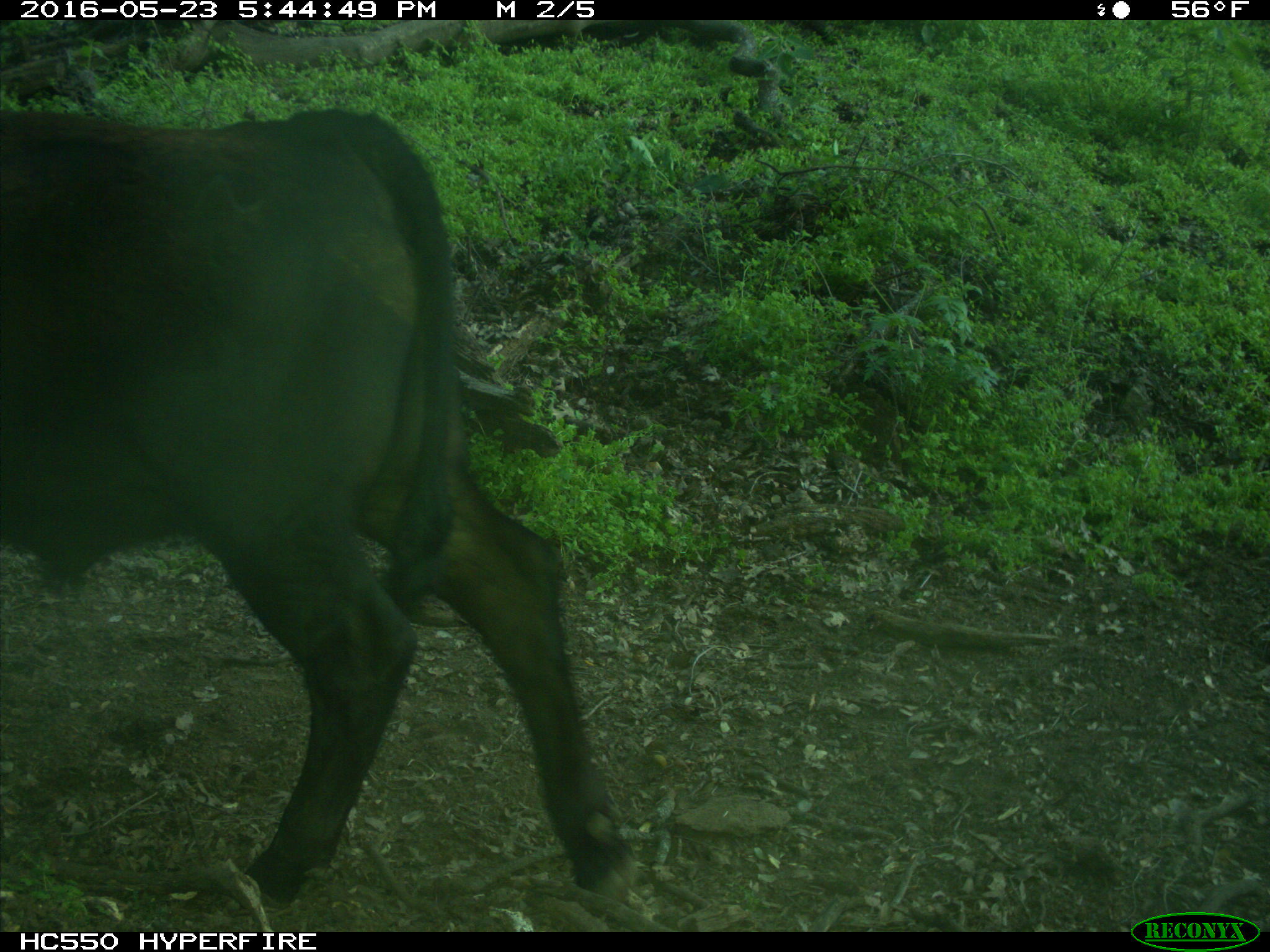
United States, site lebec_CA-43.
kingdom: Animalia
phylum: Chordata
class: Mammalia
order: Artiodactyla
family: Bovidae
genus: Bos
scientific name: Bos taurus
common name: domestic cow